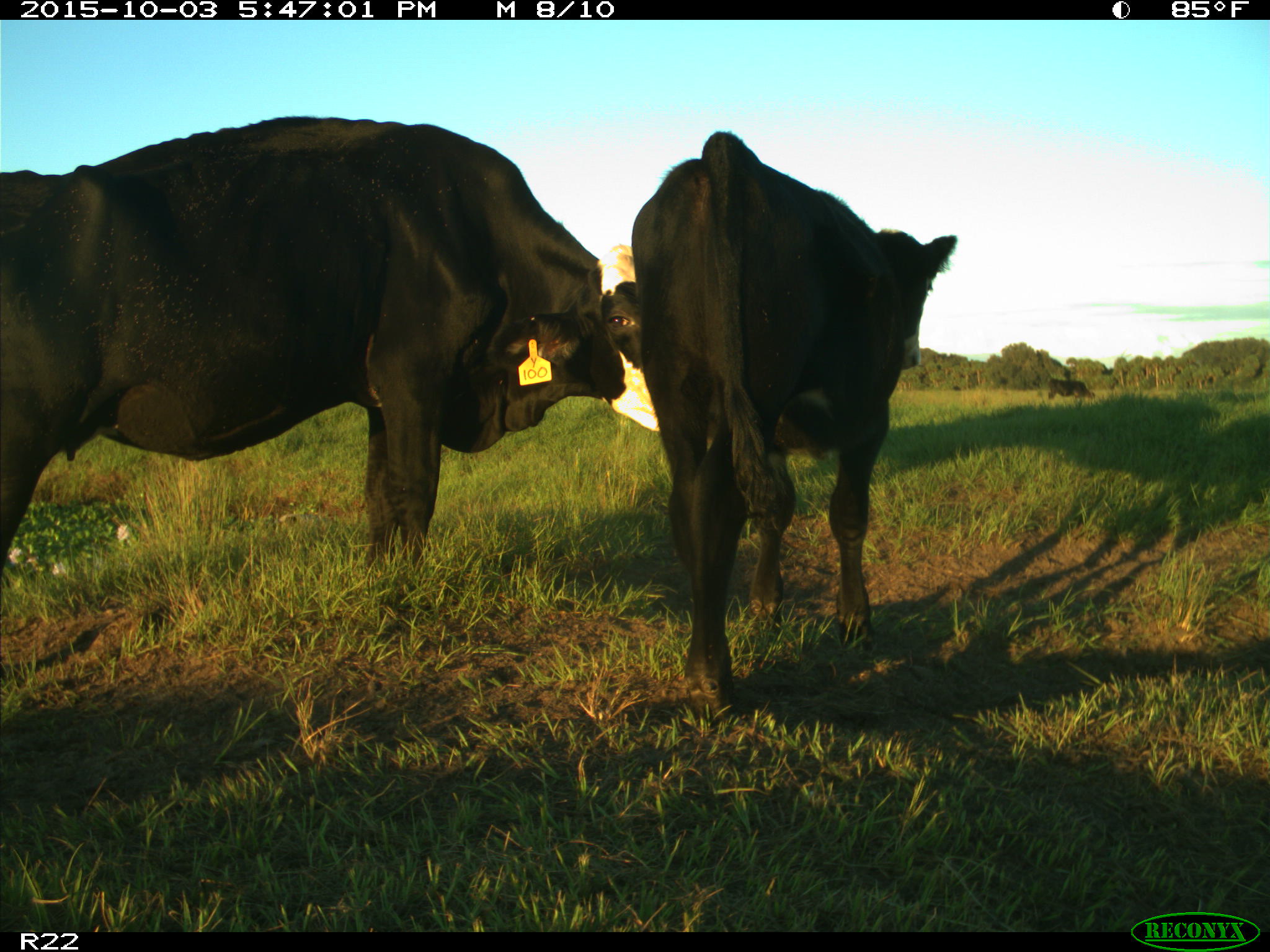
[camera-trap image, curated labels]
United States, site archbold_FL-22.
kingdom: Animalia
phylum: Chordata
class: Mammalia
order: Artiodactyla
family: Bovidae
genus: Bos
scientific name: Bos taurus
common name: domestic cow